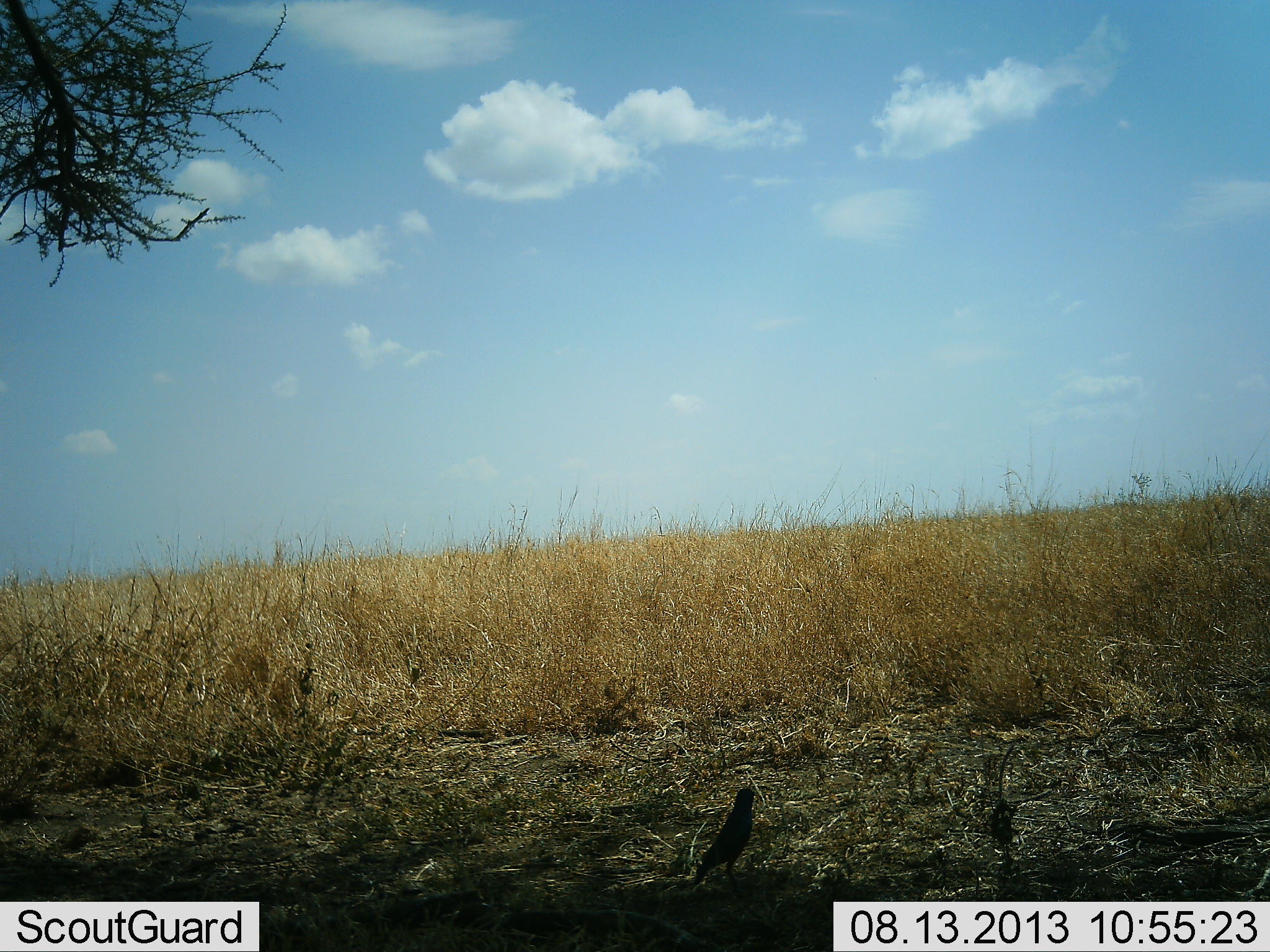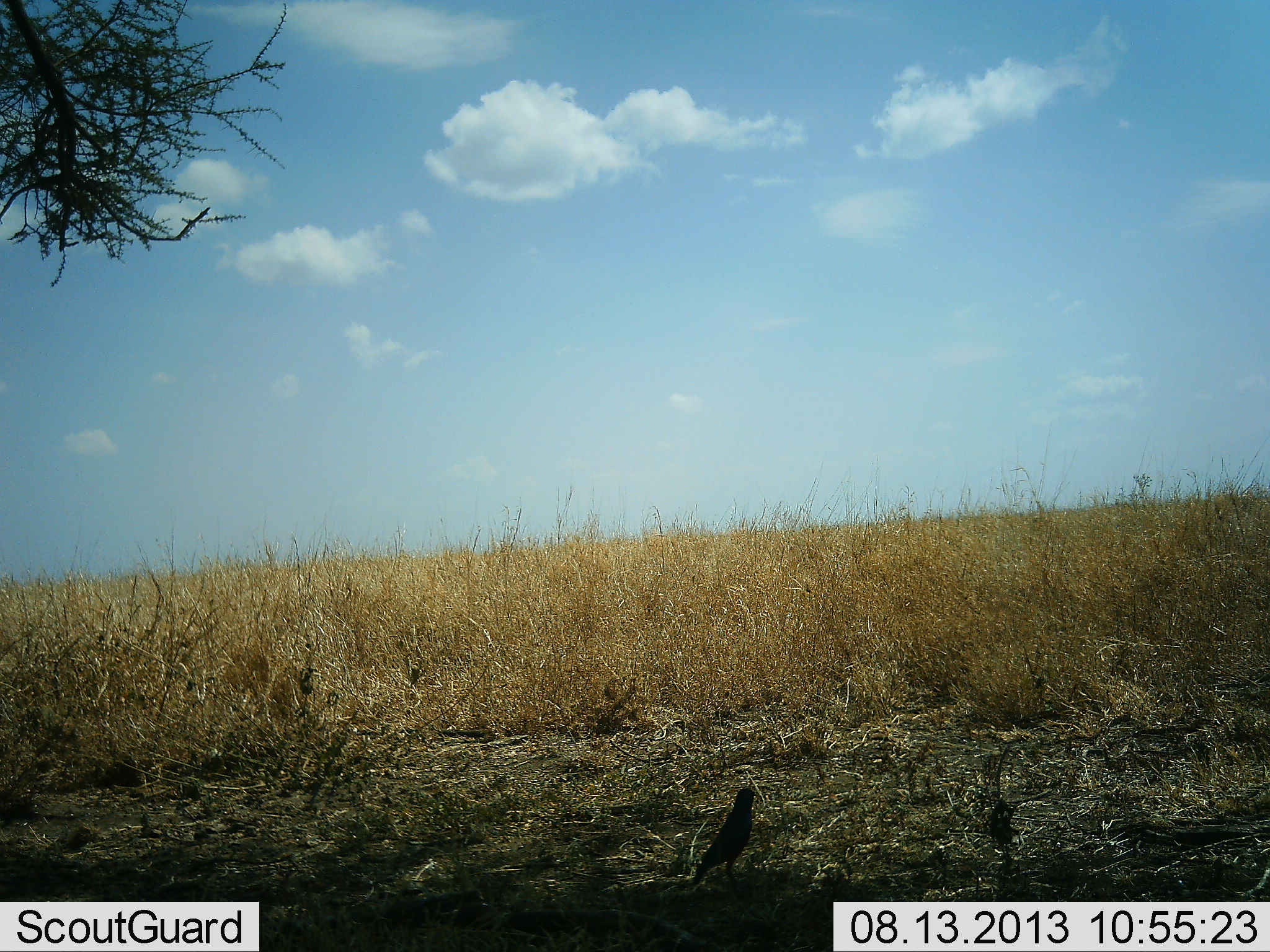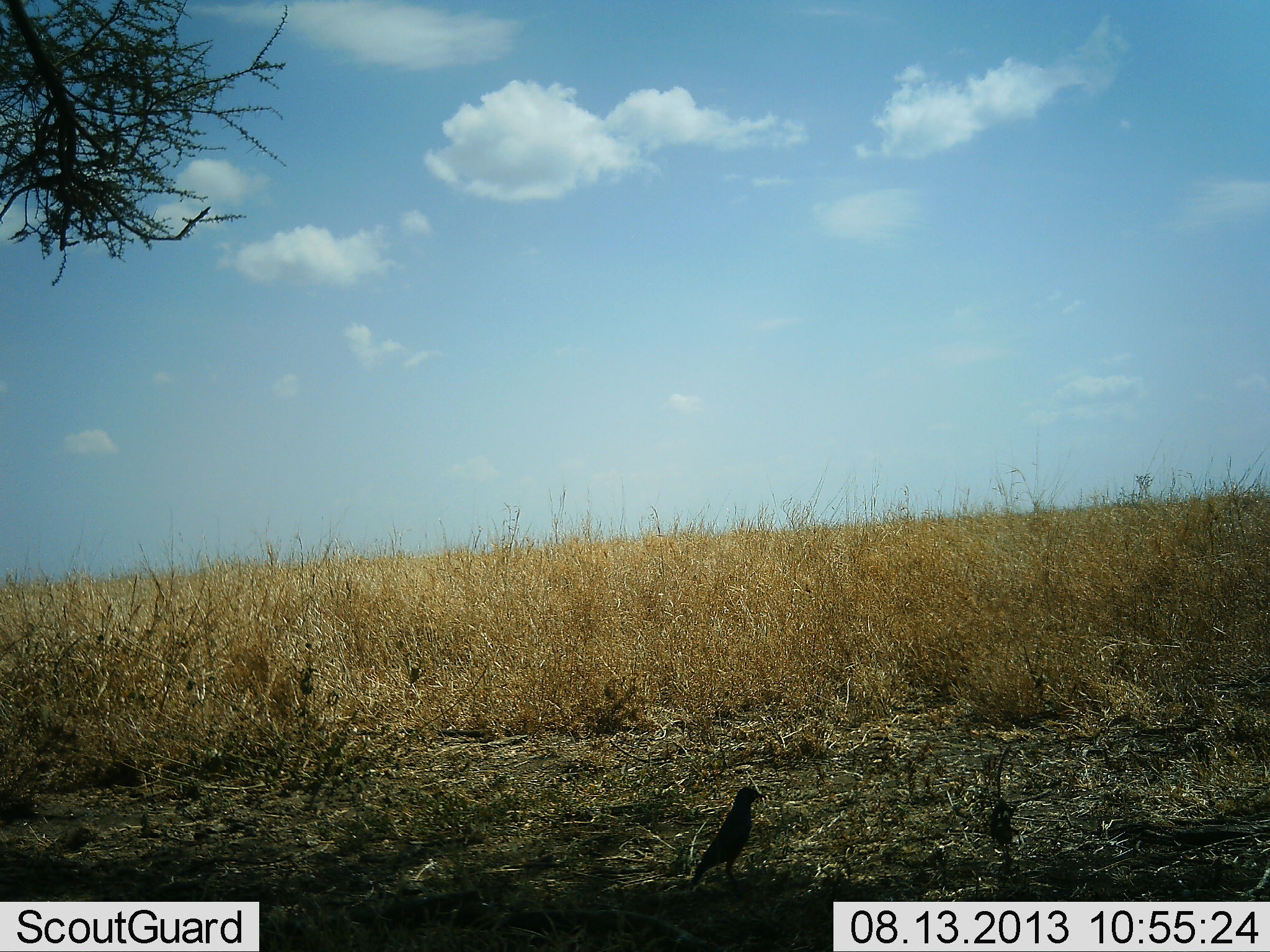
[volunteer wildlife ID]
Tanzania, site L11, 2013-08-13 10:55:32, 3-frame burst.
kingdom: Animalia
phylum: Chordata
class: Aves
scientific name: Aves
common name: bird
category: otherbird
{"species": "otherbird (bird) (Aves)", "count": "1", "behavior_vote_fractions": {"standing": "96%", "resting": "4%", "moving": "0%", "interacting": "0%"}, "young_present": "0%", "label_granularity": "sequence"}